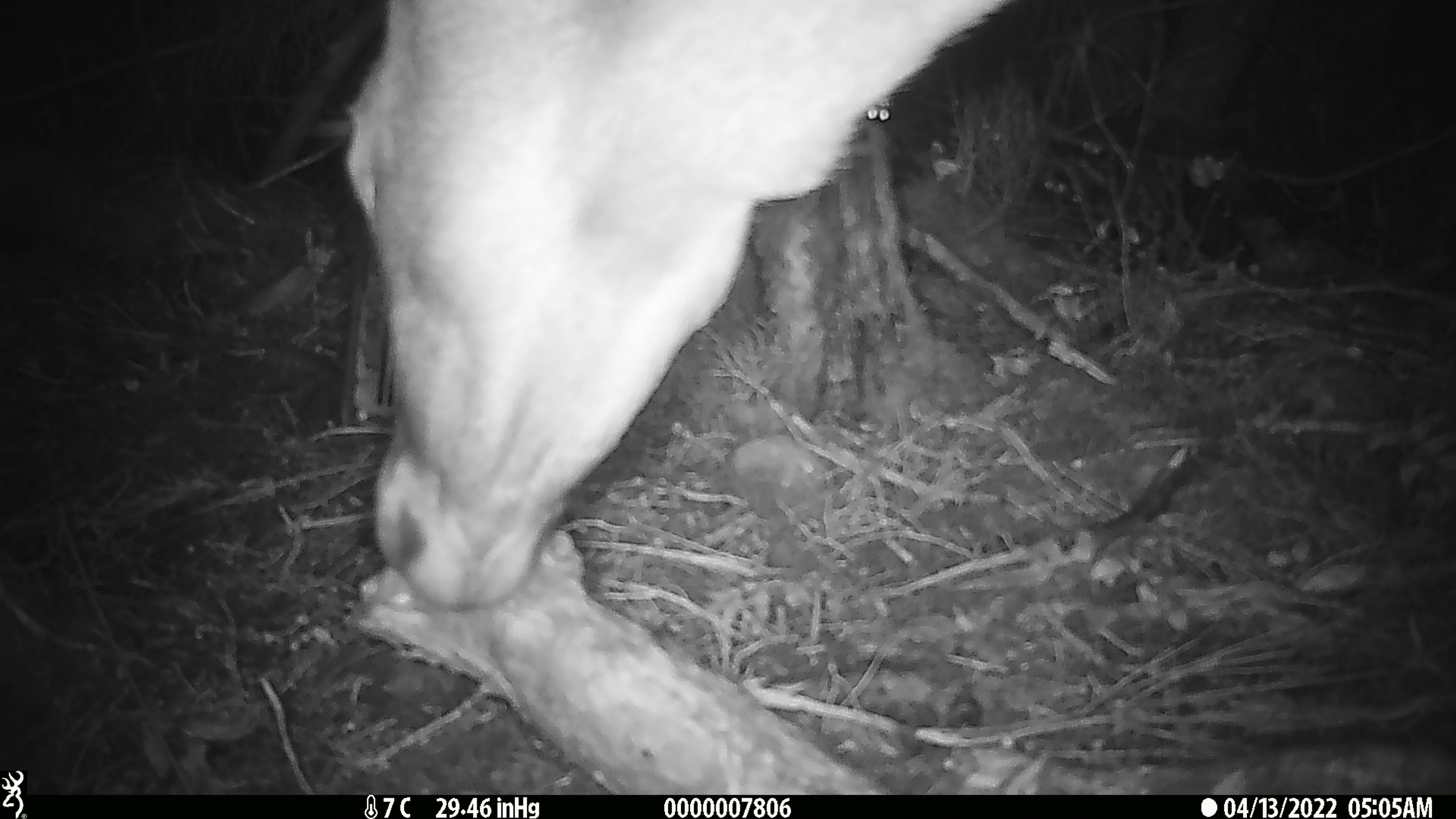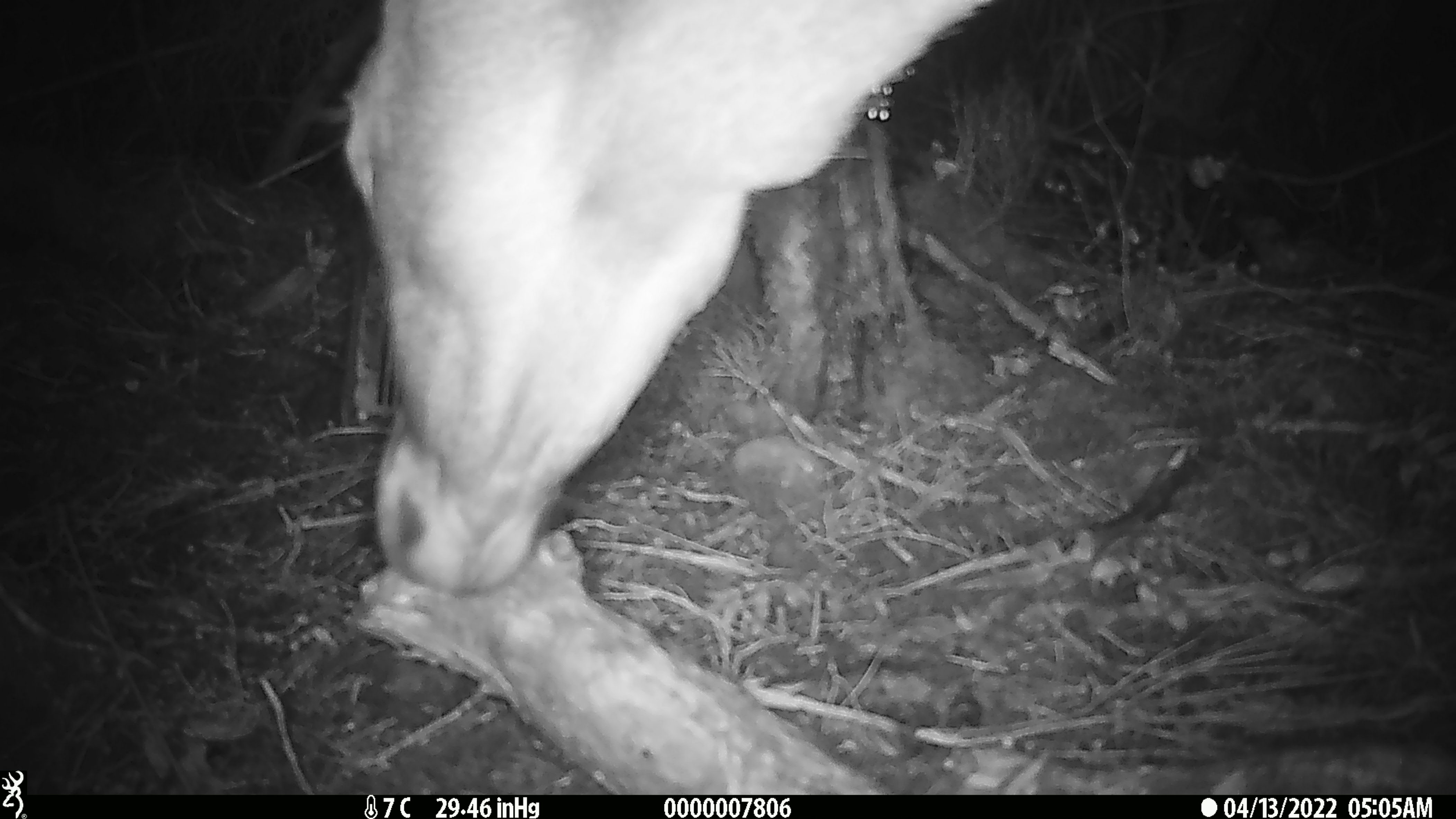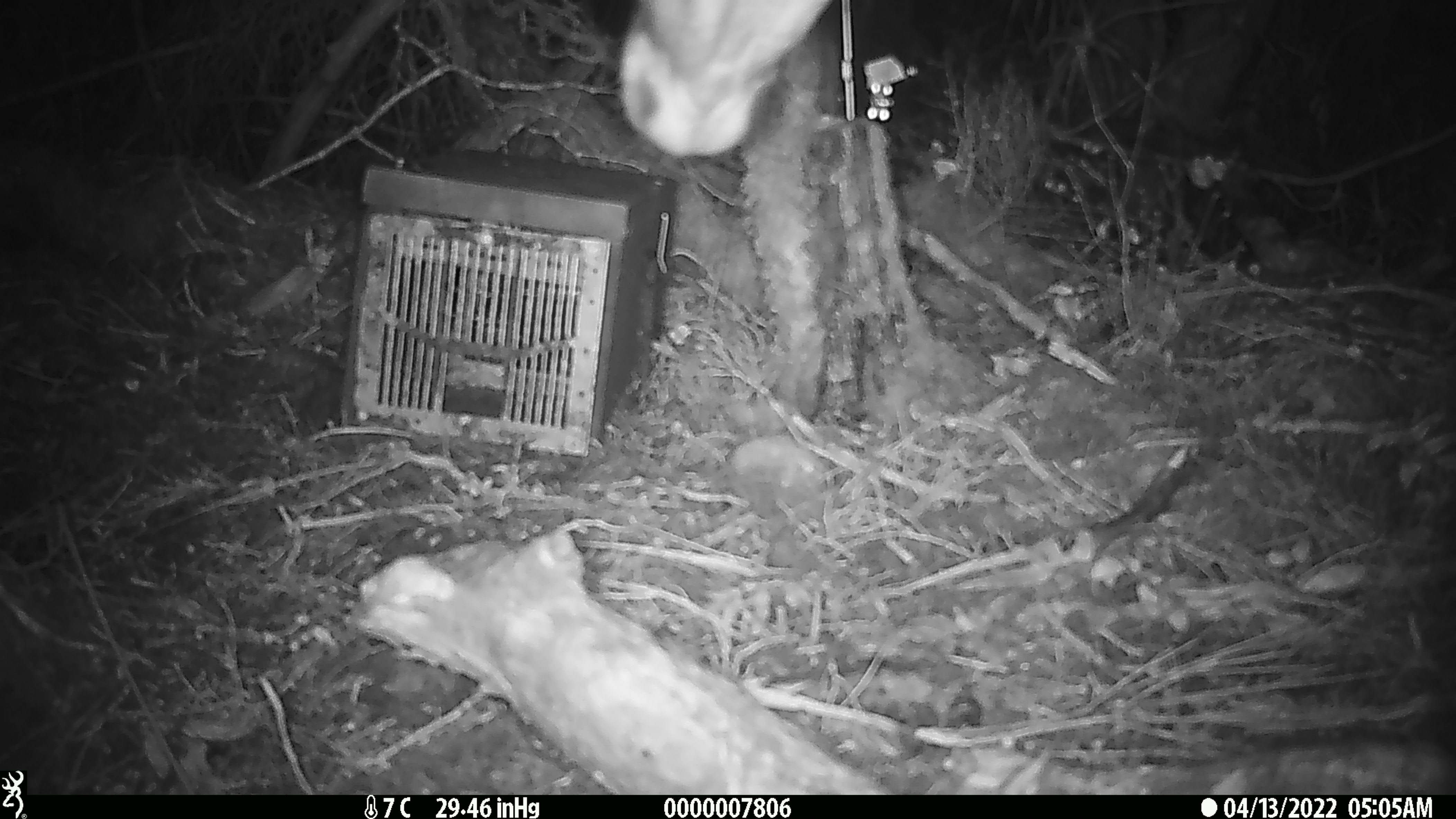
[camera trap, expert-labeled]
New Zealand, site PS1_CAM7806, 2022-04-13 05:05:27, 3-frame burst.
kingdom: Animalia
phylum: Chordata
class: Mammalia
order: Artiodactyla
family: Cervidae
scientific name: Cervidae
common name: deer